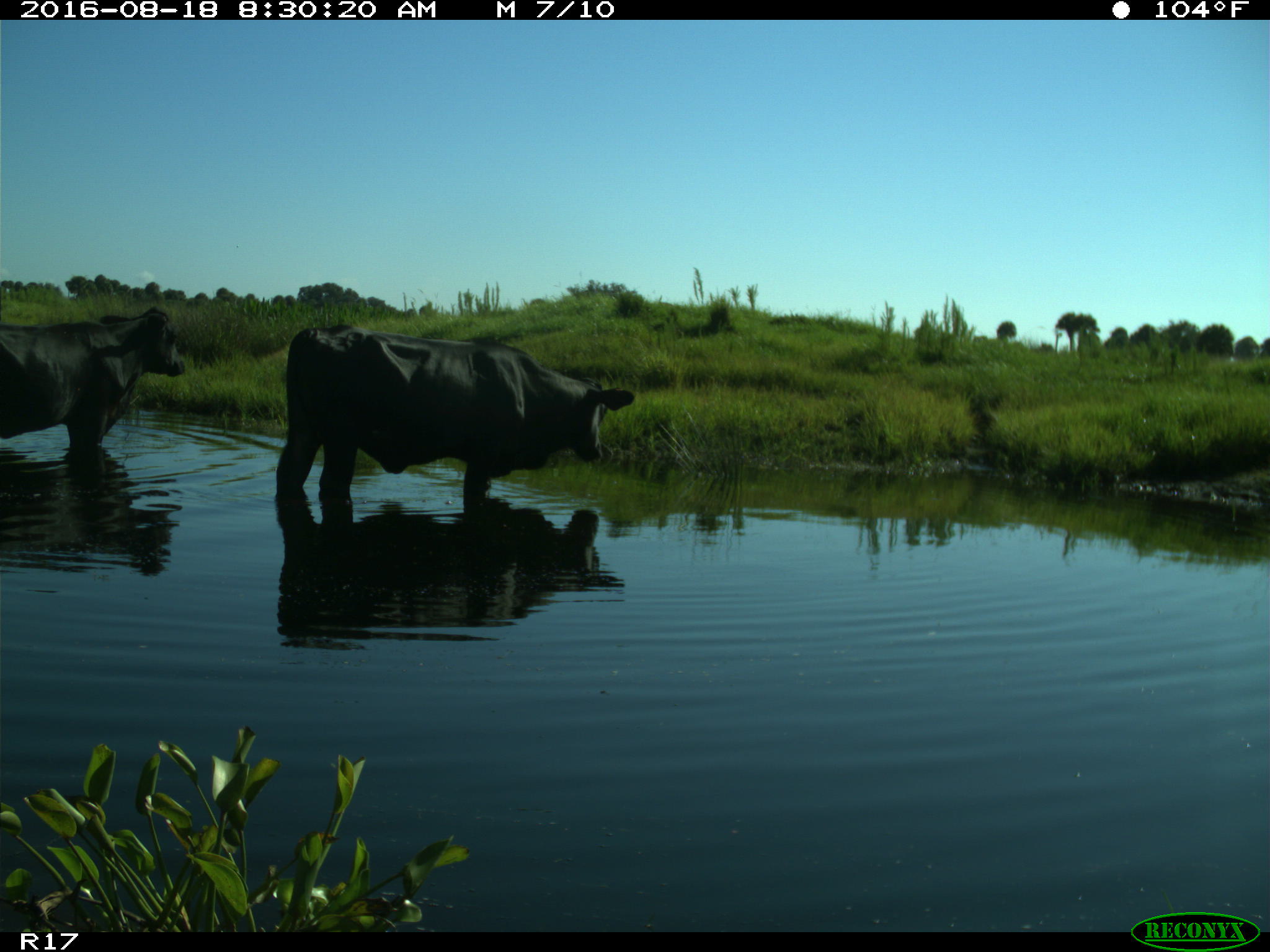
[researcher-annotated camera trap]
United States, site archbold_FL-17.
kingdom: Animalia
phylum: Chordata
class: Mammalia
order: Artiodactyla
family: Bovidae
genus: Bos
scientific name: Bos taurus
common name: domestic cow